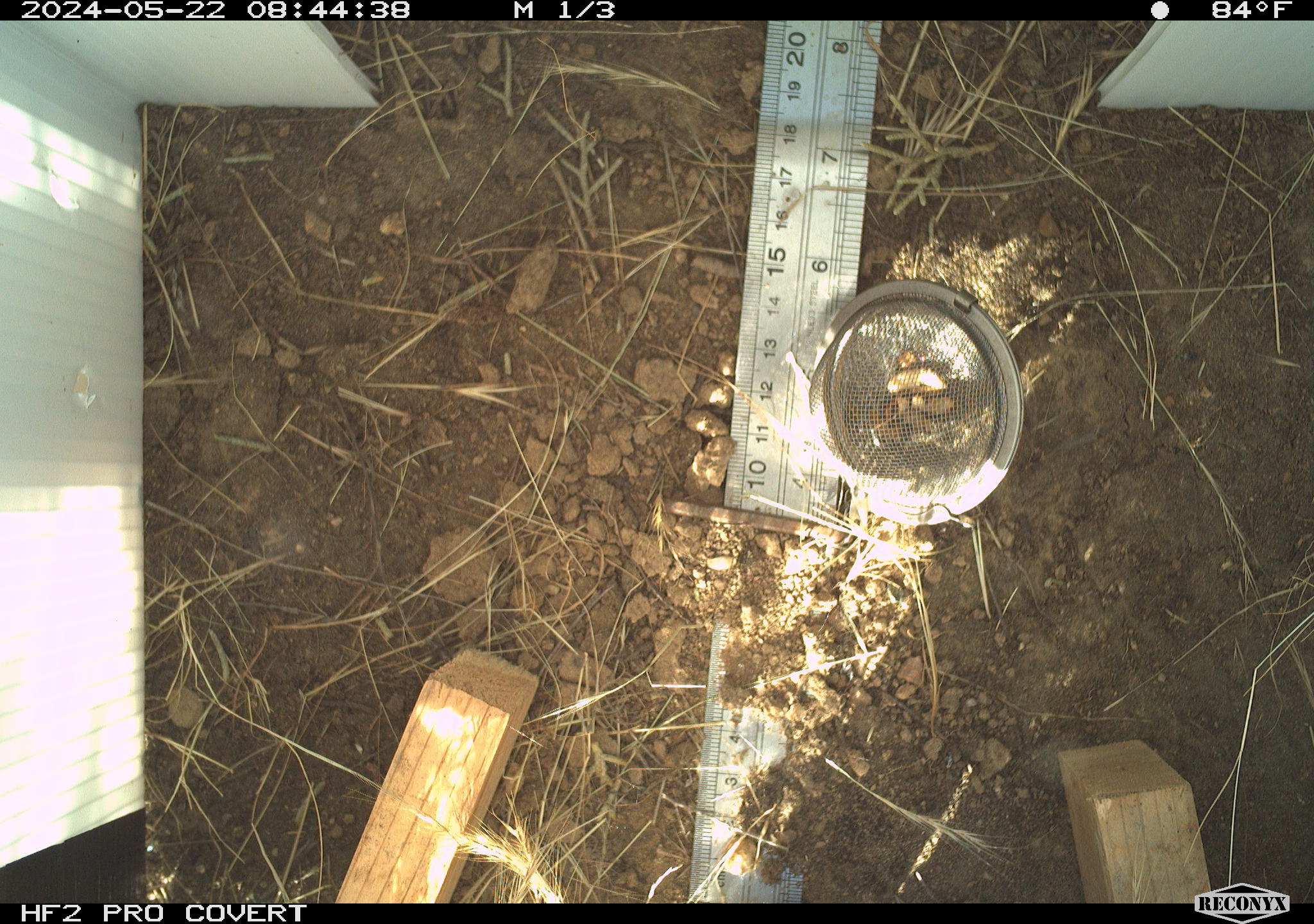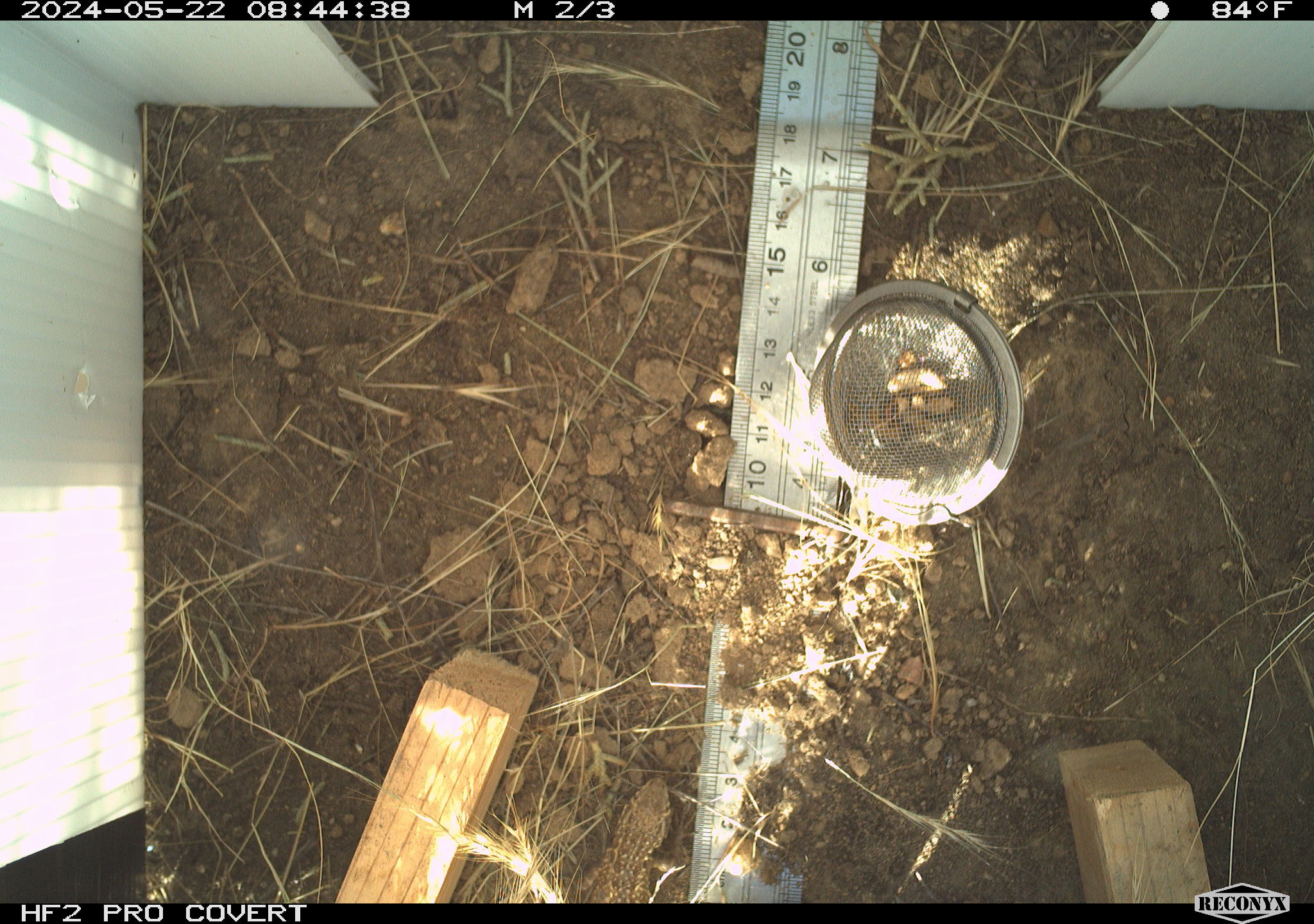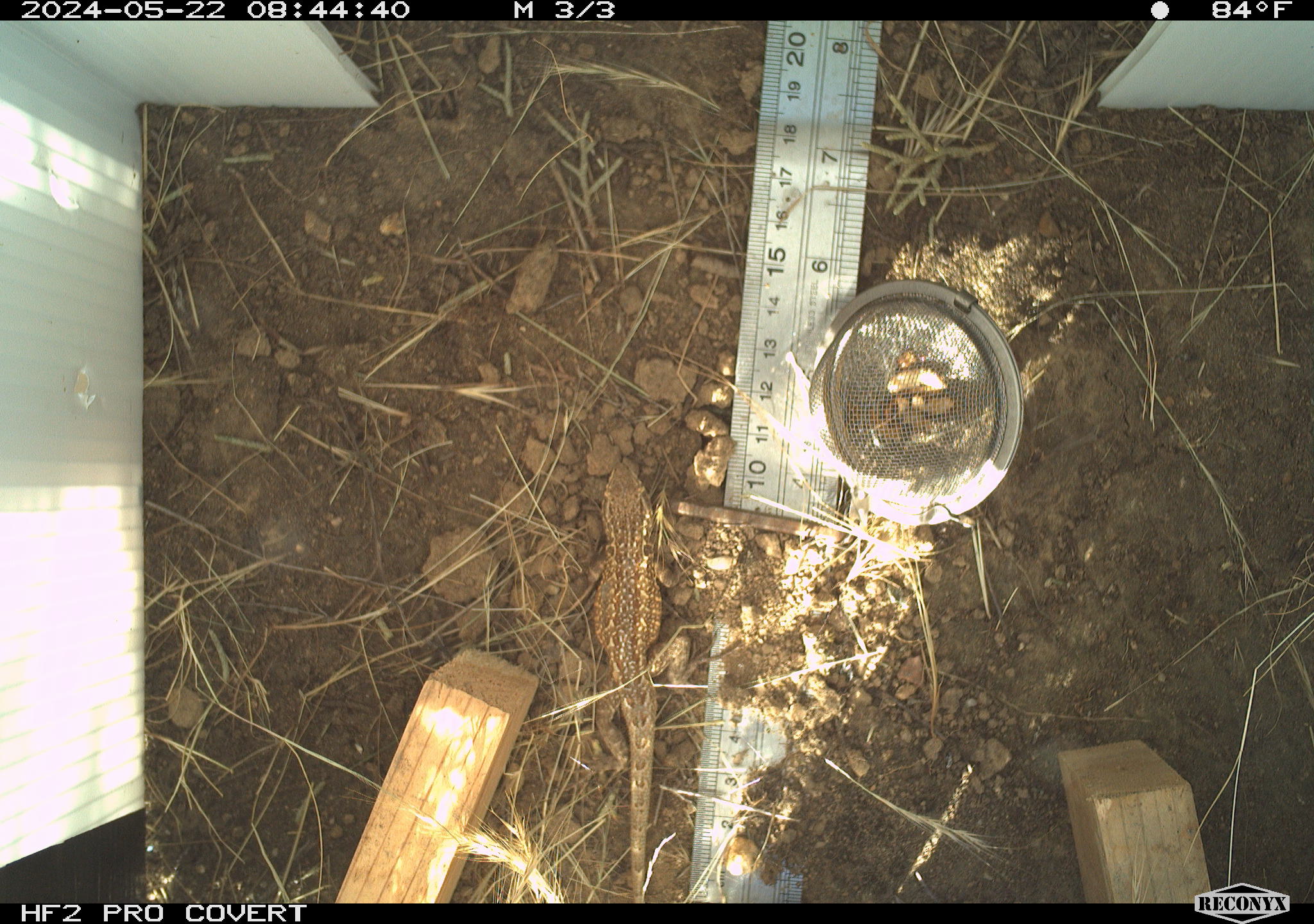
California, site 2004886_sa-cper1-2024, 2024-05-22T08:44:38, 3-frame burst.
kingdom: Animalia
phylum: Chordata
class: Reptilia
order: Squamata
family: Phrynosomatidae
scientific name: Phrynosomatidae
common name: north american spiny lizards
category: sceloporus/uta species